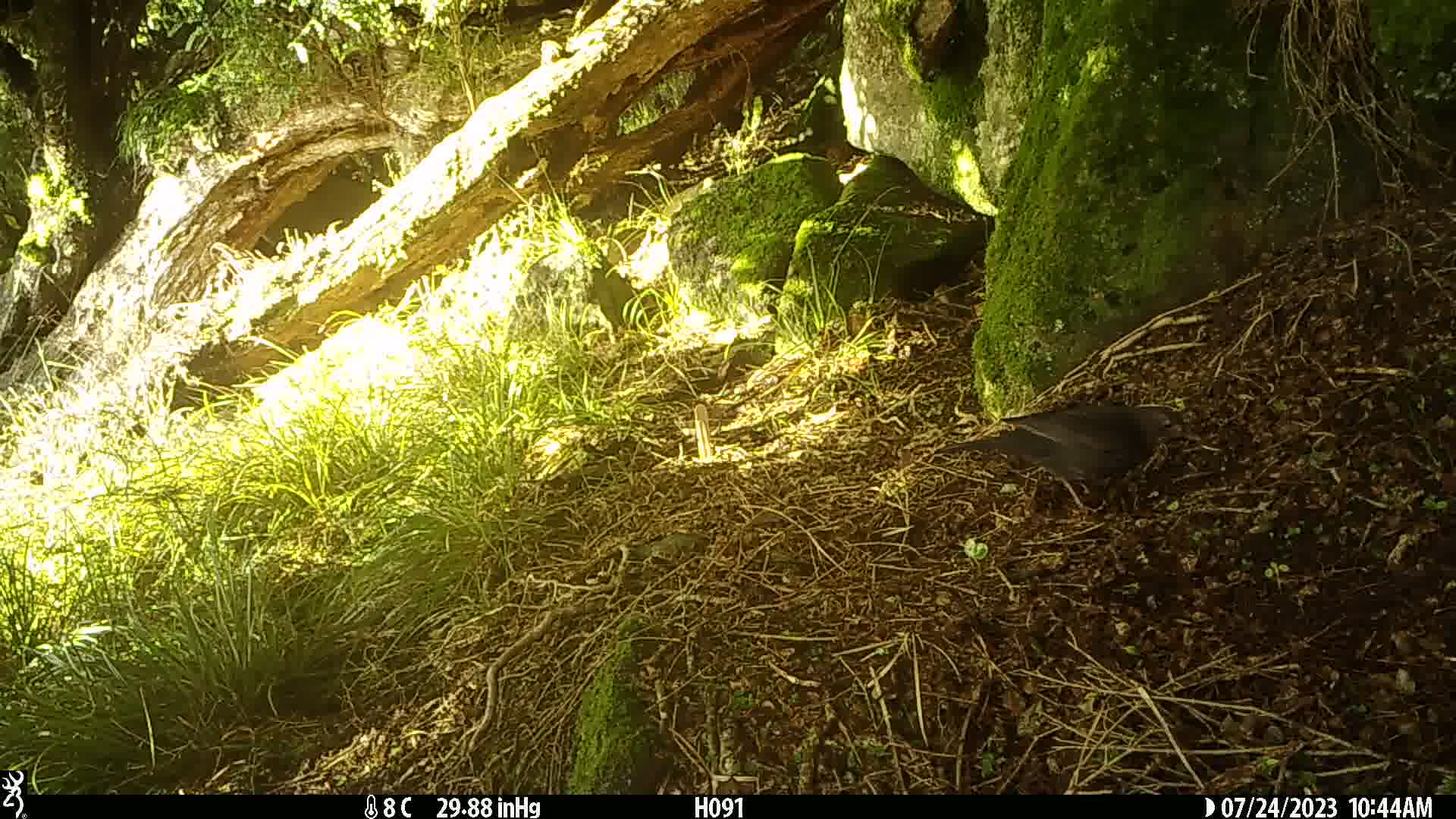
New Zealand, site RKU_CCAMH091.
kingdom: Animalia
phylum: Chordata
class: Aves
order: Passeriformes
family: Turdidae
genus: Turdus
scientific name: Turdus merula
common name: eurasian blackbird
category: blackbird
Blackbird (eurasian blackbird) (Turdus merula).